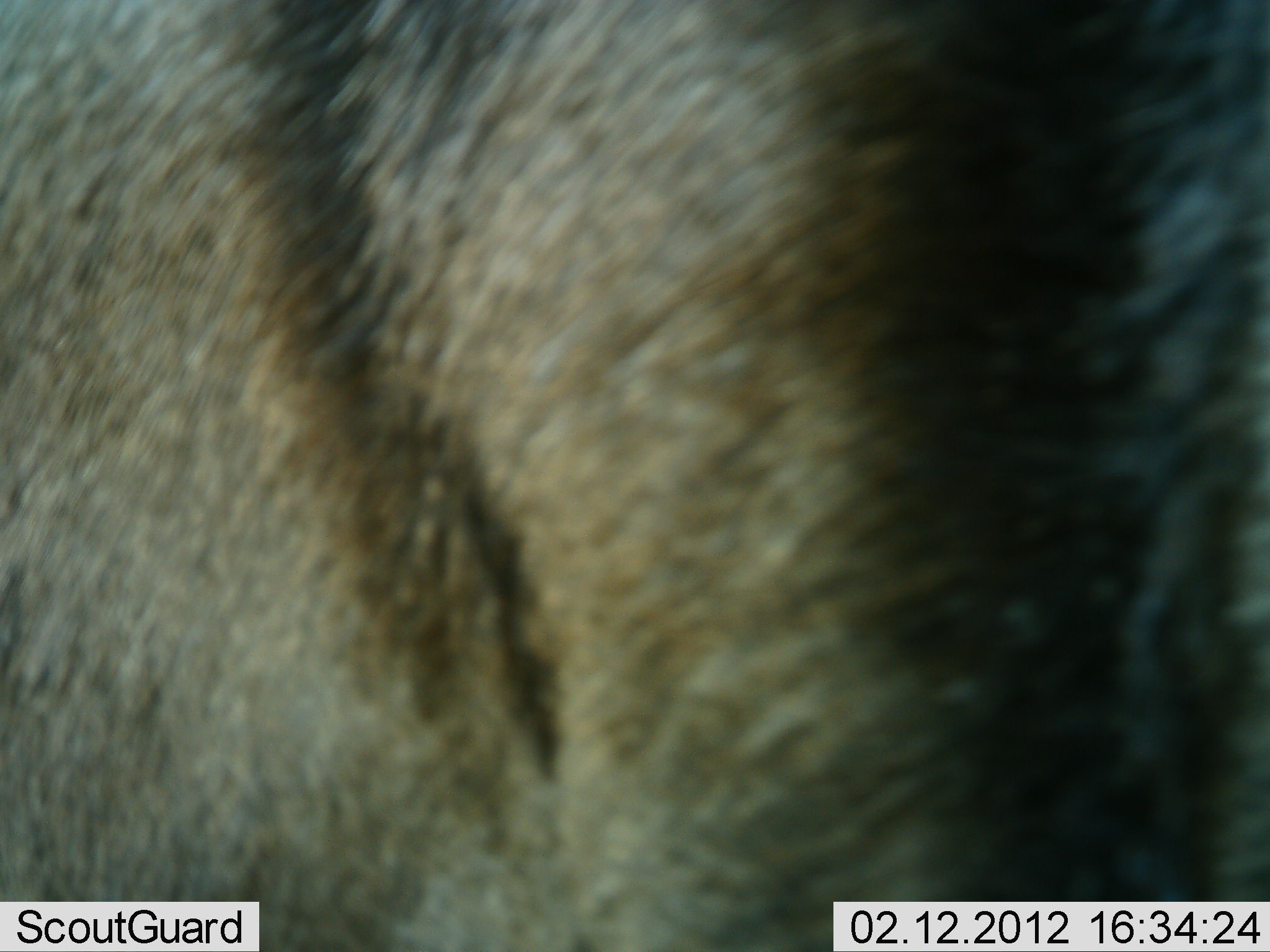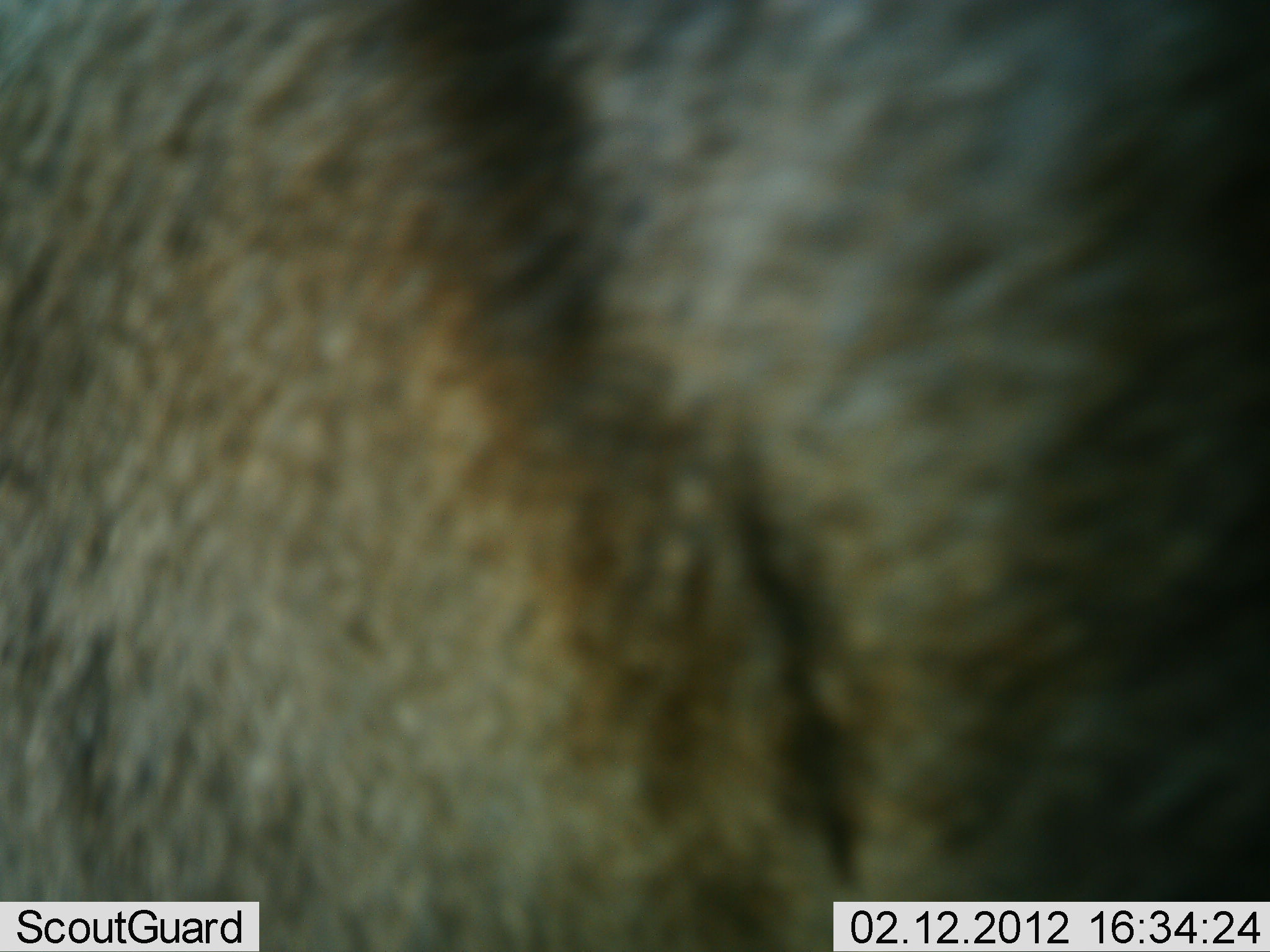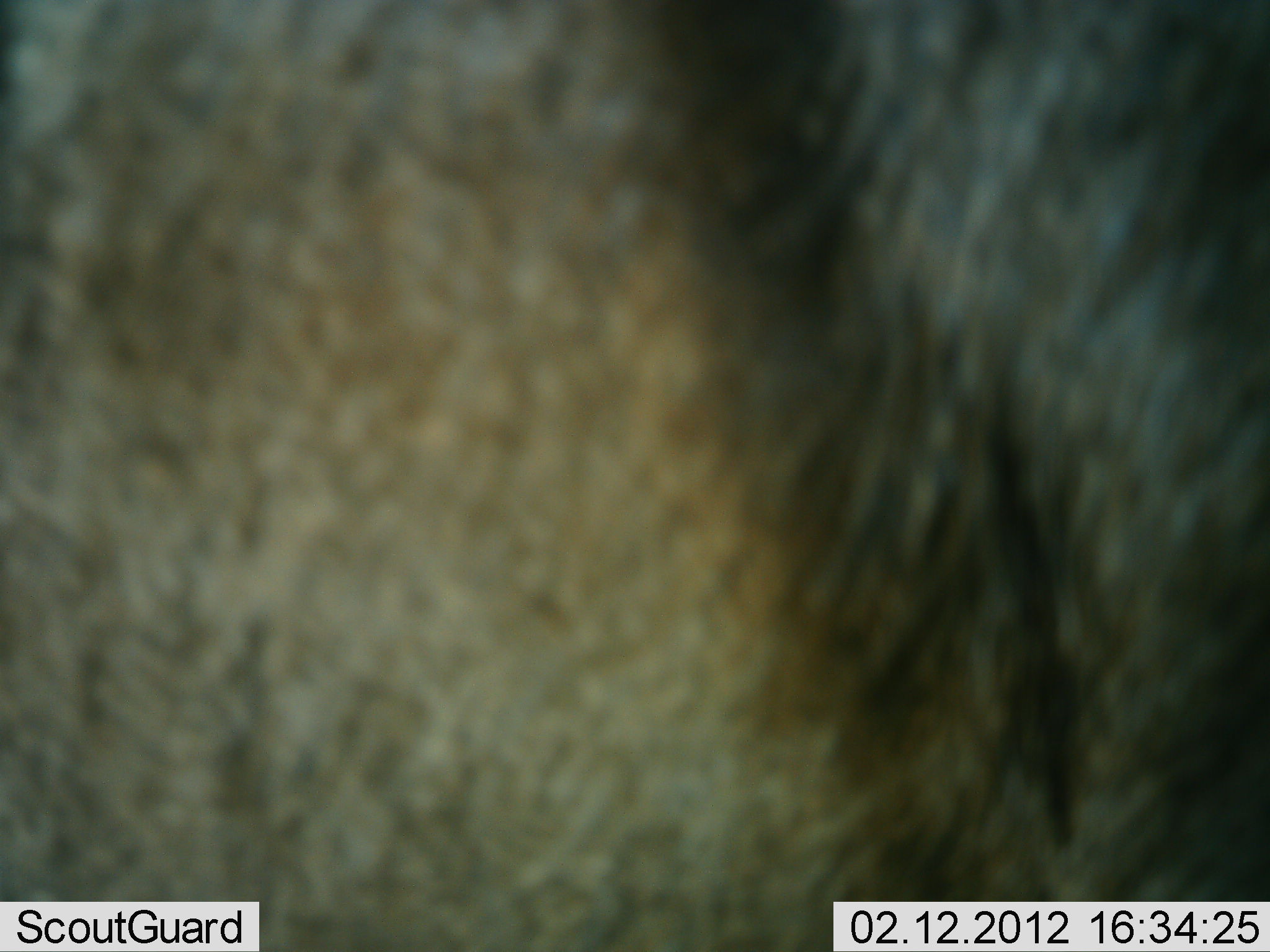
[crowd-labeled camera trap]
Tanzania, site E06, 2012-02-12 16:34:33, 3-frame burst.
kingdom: Animalia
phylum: Chordata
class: Mammalia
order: Artiodactyla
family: Bovidae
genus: Connochaetes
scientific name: Connochaetes taurinus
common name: blue wildebeest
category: wildebeest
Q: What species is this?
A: Wildebeest (blue wildebeest) (Connochaetes taurinus).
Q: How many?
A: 1.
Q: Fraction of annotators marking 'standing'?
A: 91%.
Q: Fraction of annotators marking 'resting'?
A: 0%.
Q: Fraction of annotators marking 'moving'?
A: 9%.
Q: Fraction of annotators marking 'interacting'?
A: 0%.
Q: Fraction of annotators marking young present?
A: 0%.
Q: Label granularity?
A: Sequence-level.